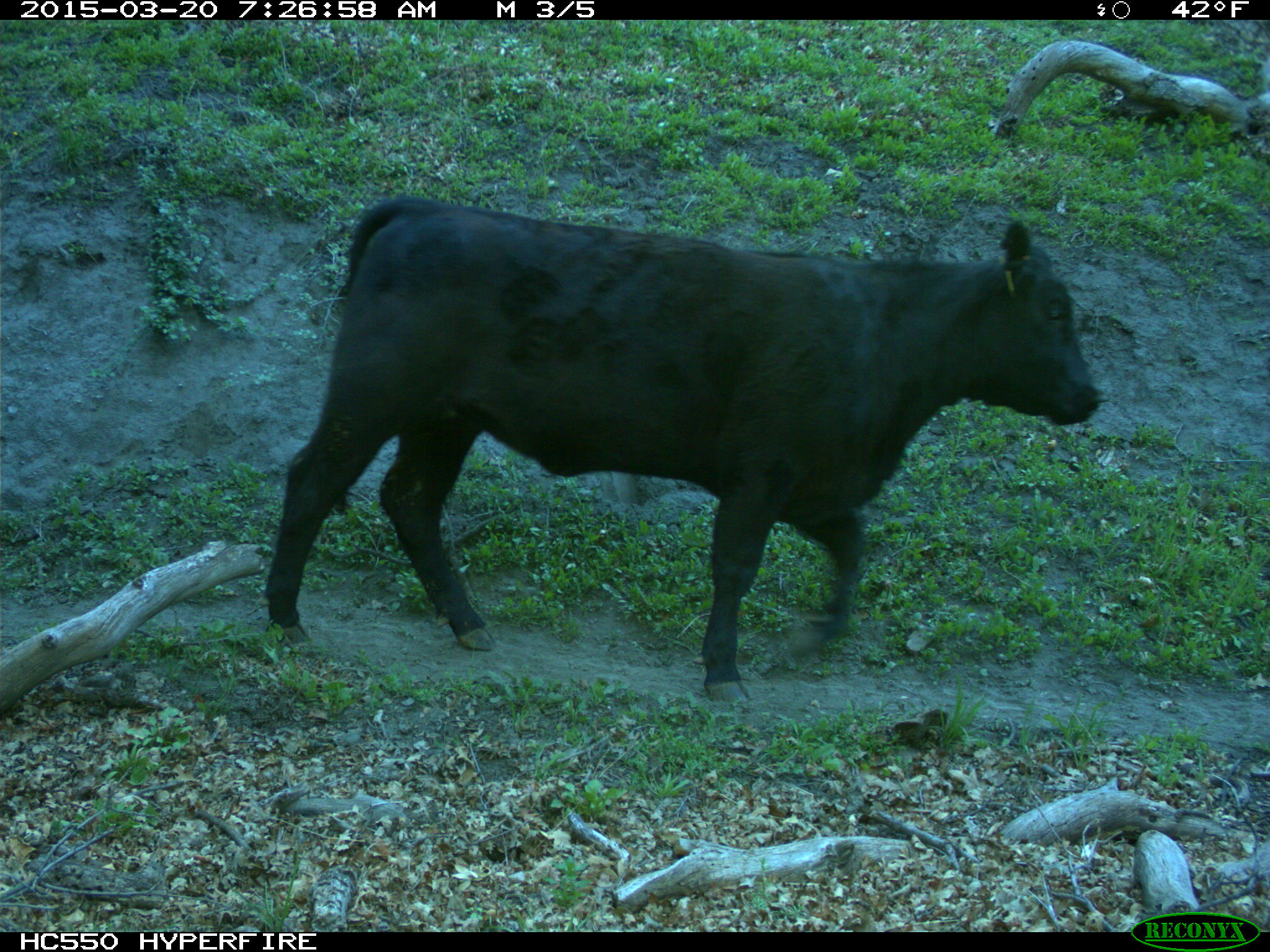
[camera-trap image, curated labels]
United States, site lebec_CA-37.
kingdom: Animalia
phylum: Chordata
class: Mammalia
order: Artiodactyla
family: Bovidae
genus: Bos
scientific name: Bos taurus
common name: domestic cow